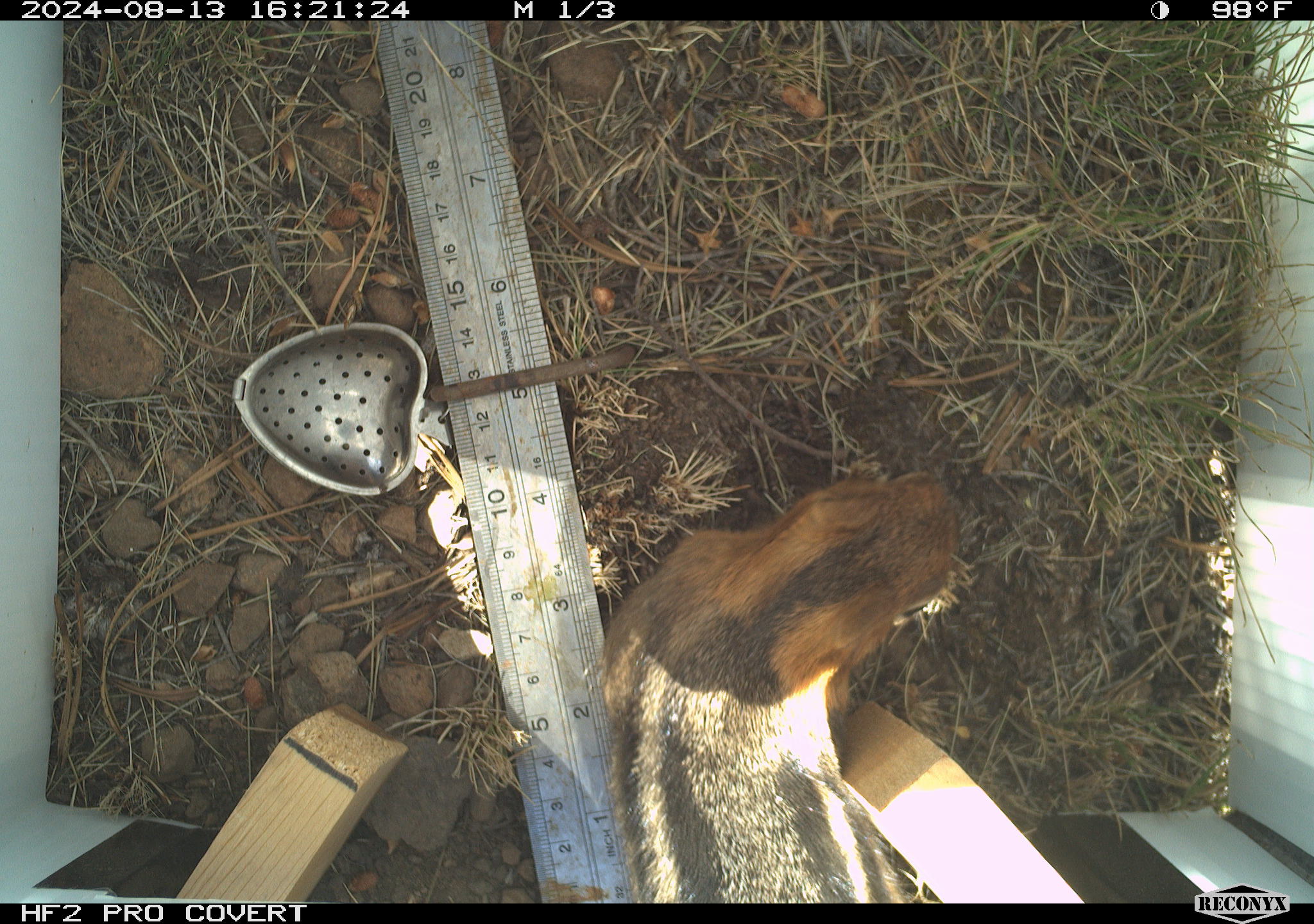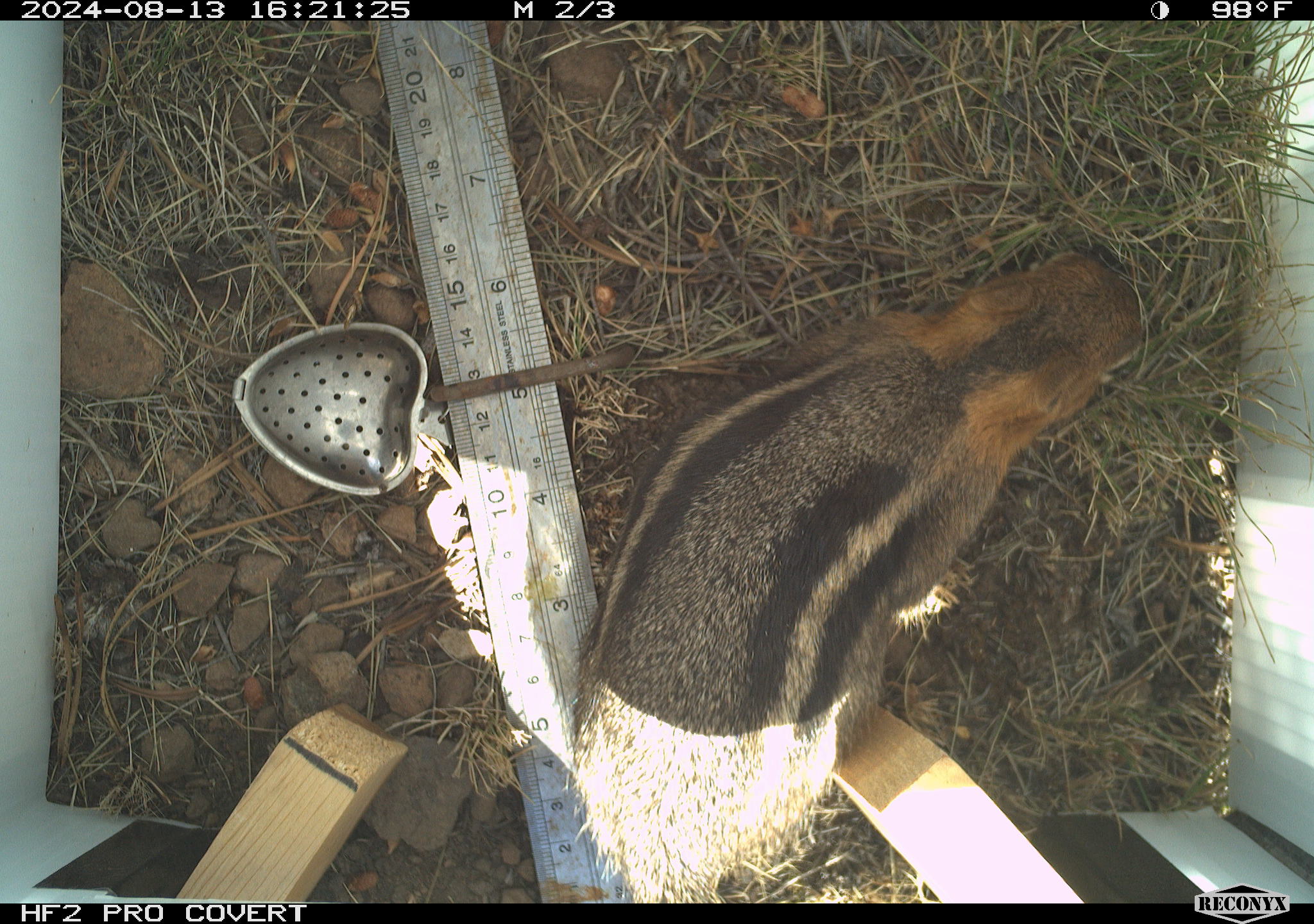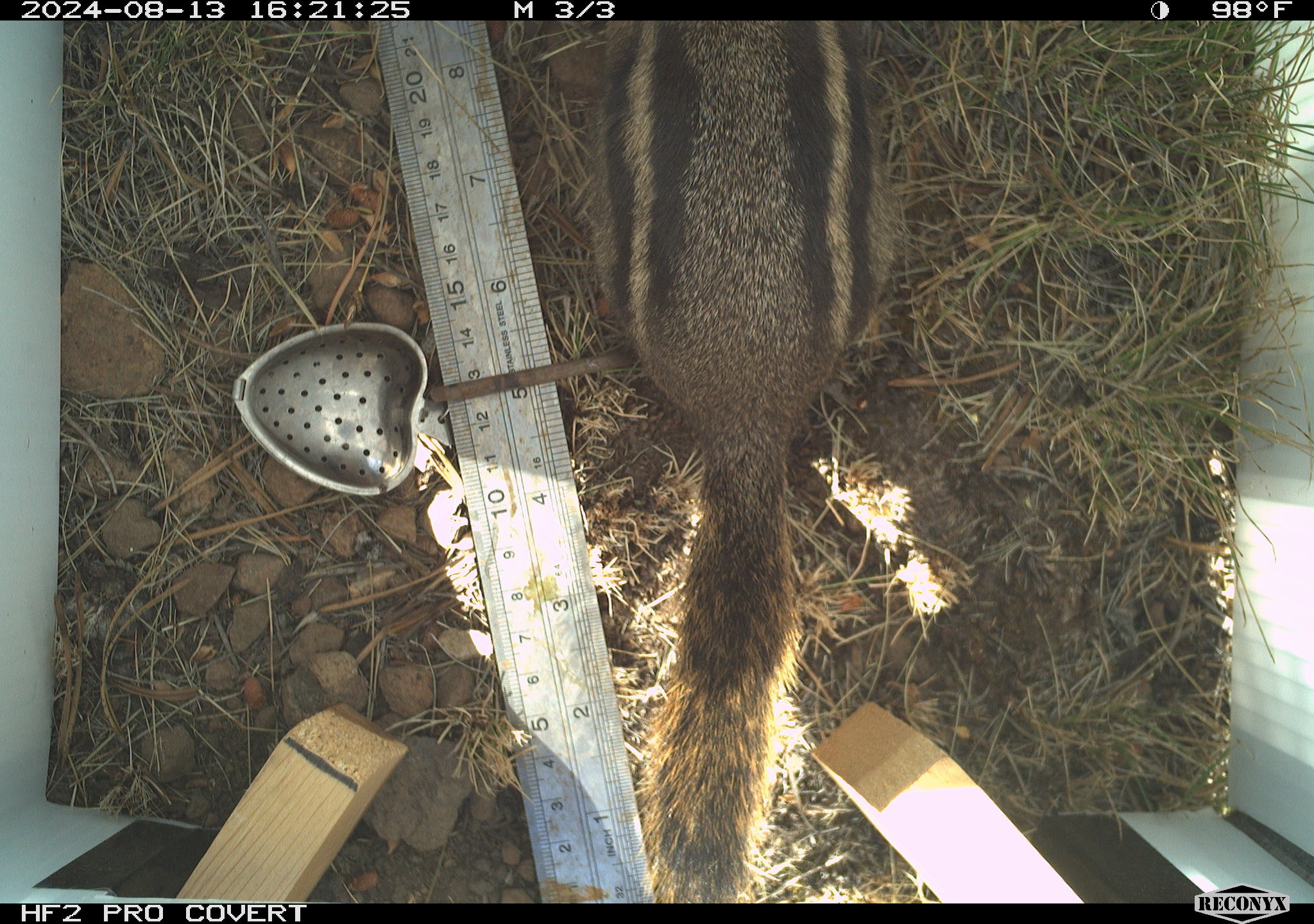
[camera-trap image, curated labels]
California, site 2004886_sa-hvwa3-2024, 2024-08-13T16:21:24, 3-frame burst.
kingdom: Animalia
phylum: Chordata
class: Mammalia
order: Rodentia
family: Sciuridae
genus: Callospermophilus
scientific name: Callospermophilus lateralis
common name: golden mantled ground squirrel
Golden mantled ground squirrel (Callospermophilus lateralis).